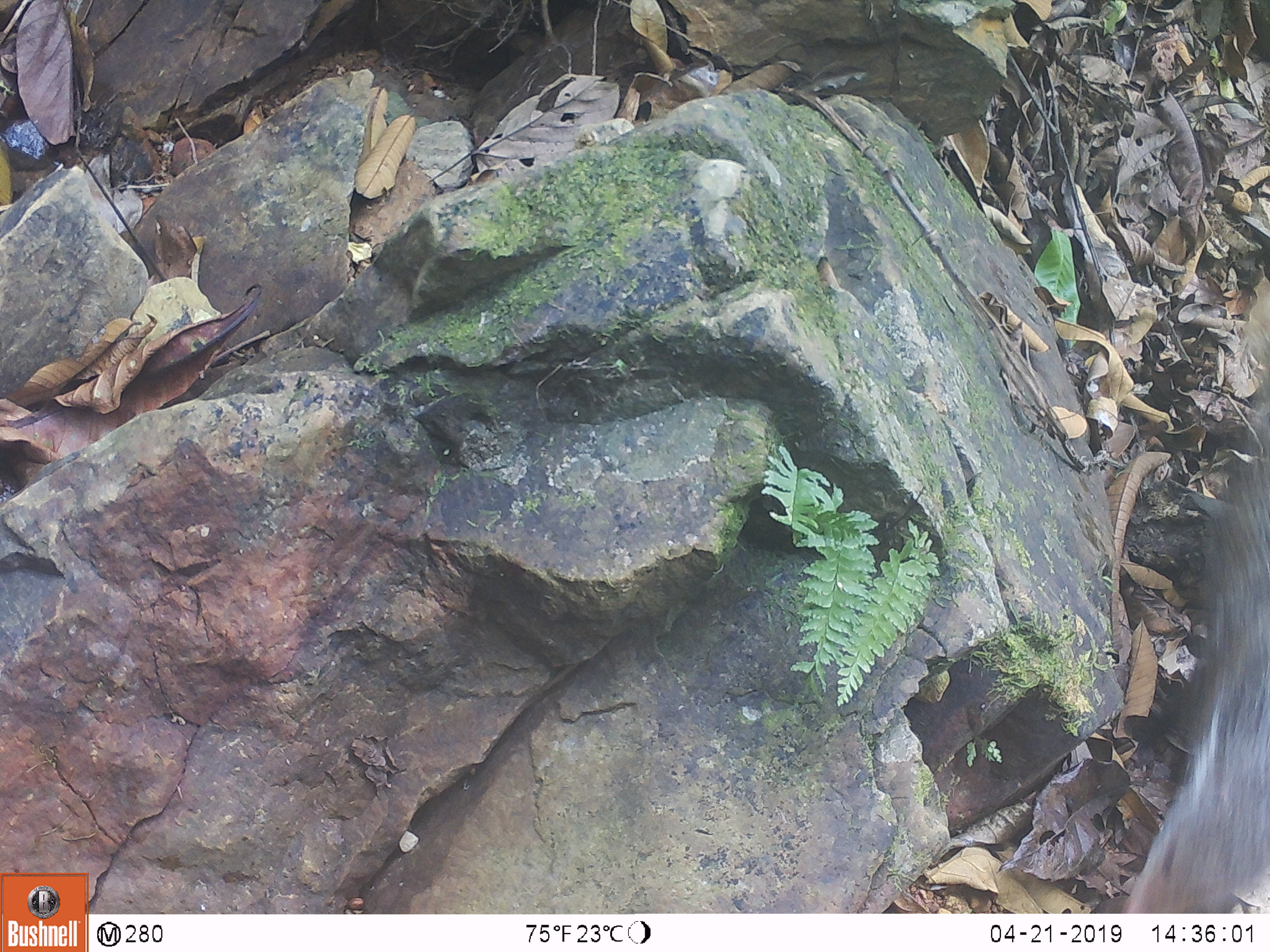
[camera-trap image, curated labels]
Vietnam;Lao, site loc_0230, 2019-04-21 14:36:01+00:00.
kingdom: Animalia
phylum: Chordata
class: Mammalia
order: Carnivora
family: Herpestidae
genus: Urva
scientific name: Urva urva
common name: crab-eating mongoose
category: crab eating mongoose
Crab eating mongoose (crab-eating mongoose) (Urva urva). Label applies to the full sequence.